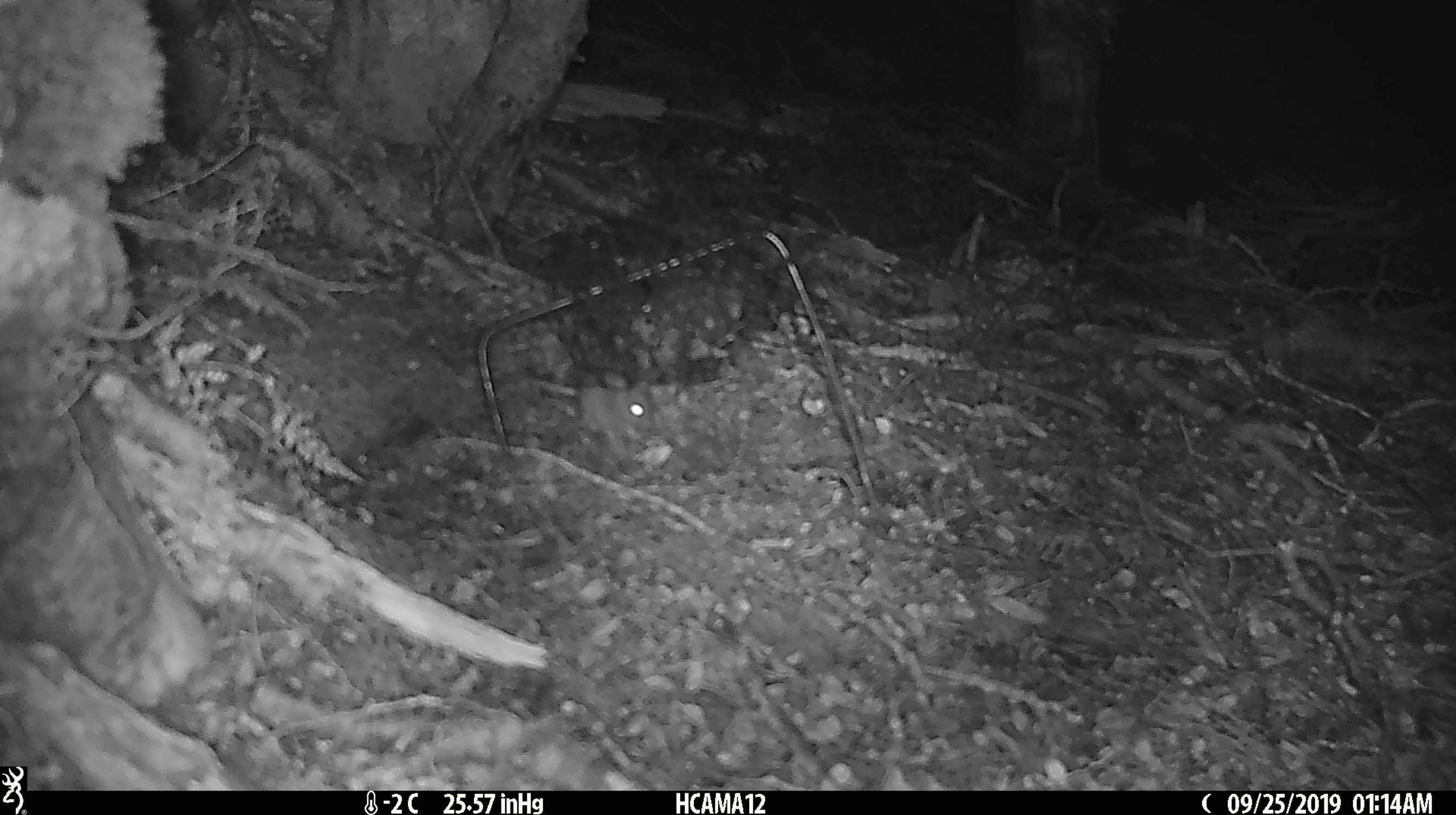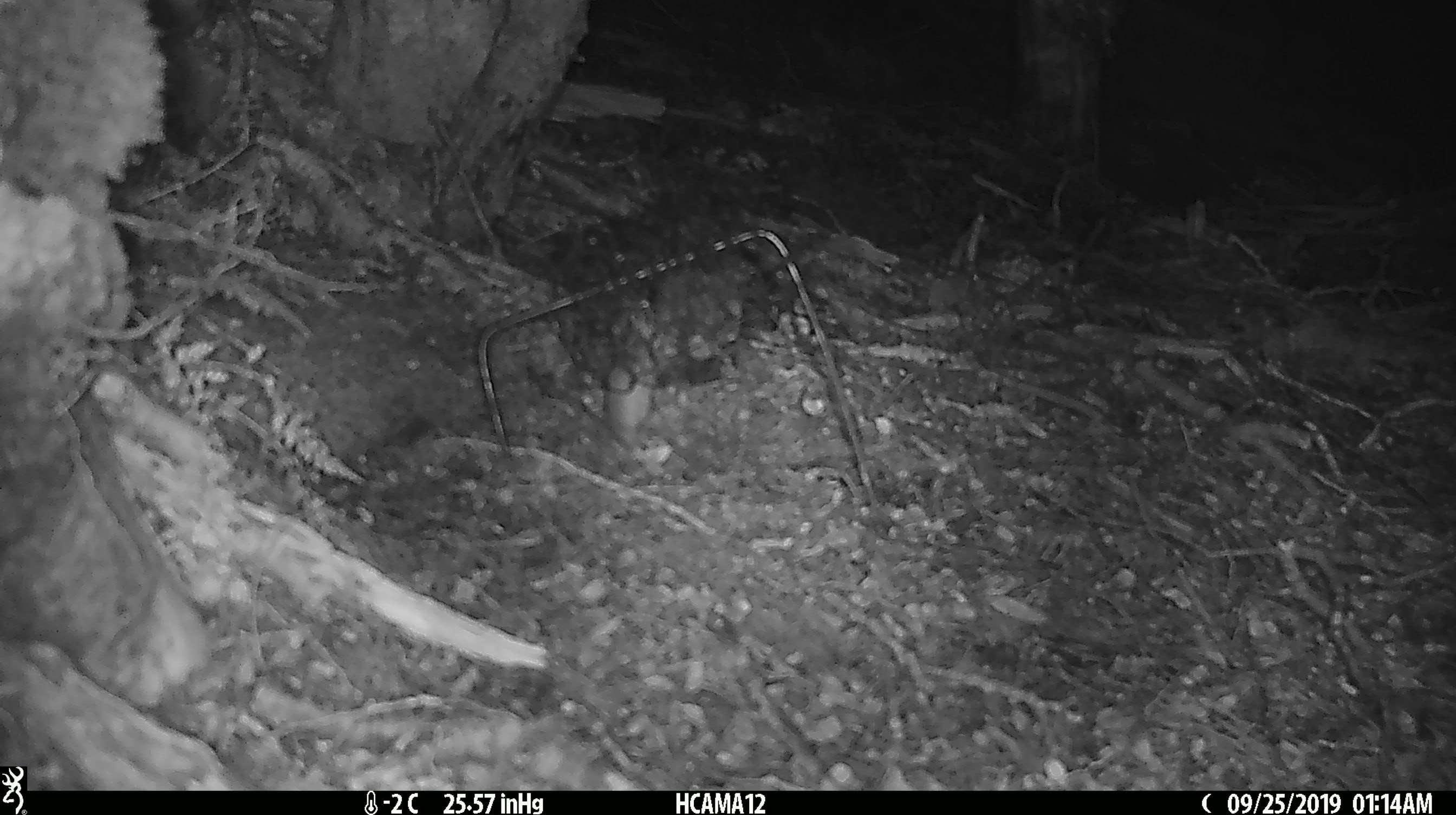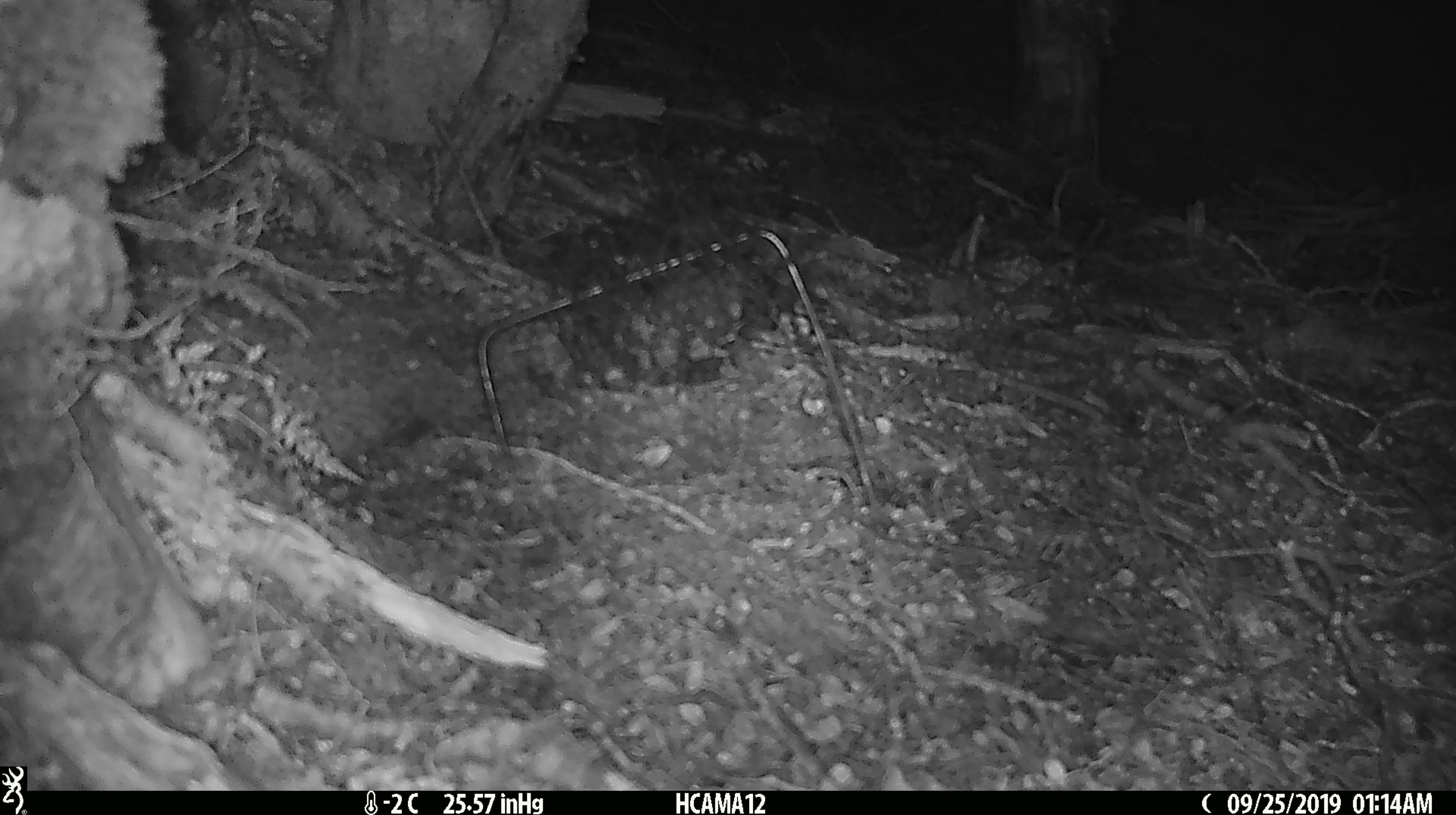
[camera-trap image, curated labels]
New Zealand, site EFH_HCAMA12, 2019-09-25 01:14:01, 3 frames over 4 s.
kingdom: Animalia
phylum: Chordata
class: Mammalia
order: Rodentia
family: Muridae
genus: Mus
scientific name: Mus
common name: mouse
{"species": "mouse (Mus)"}